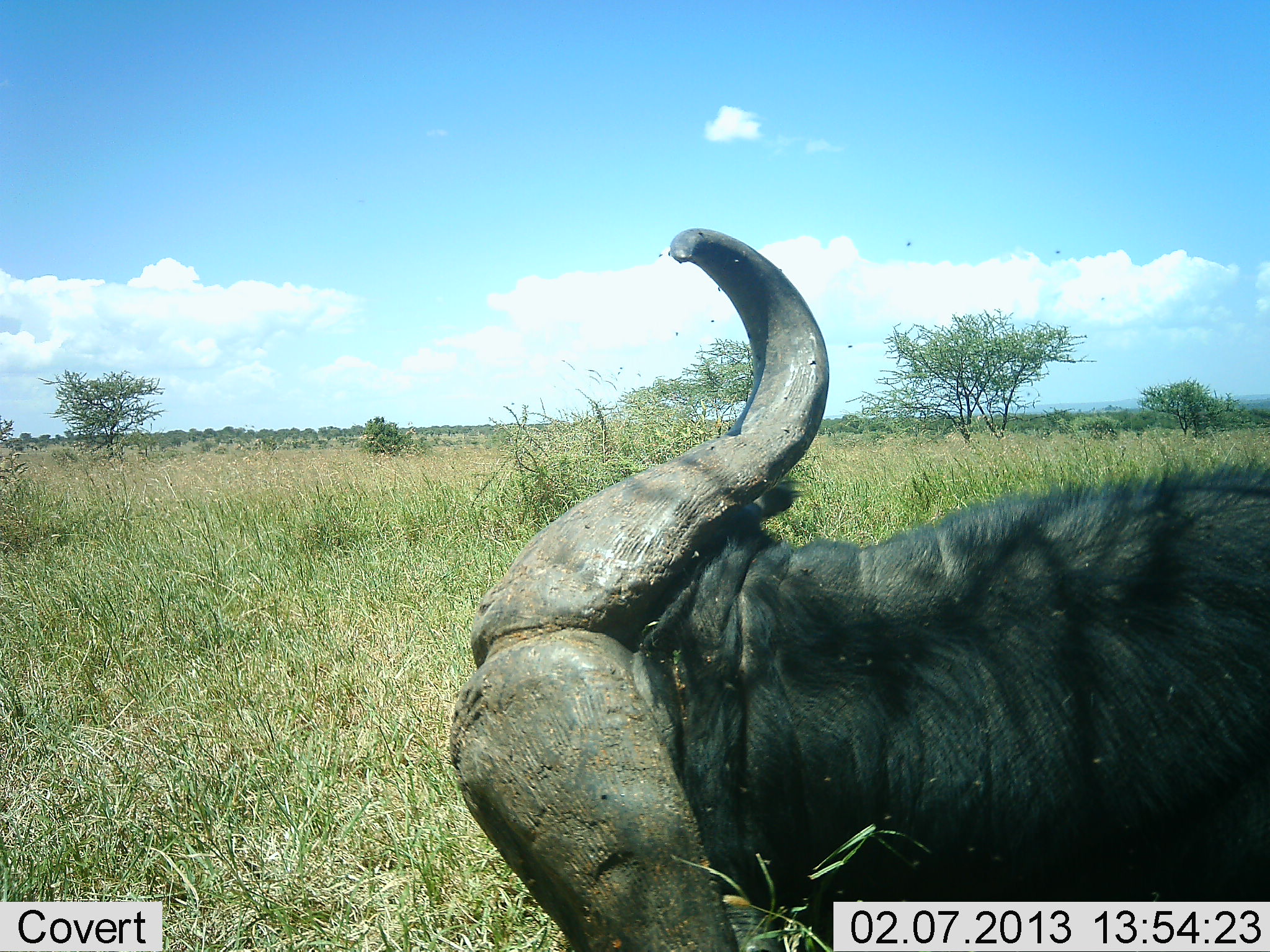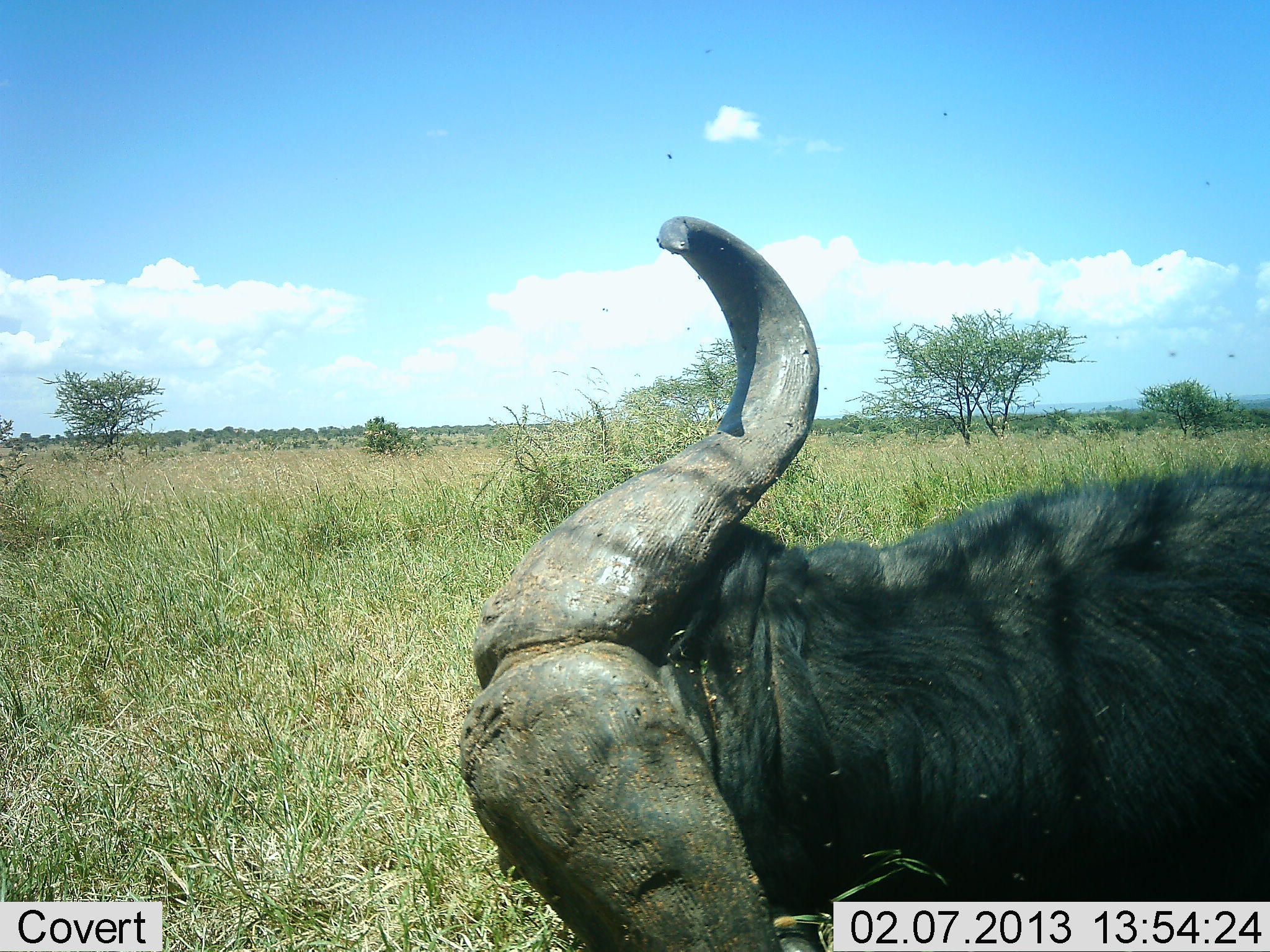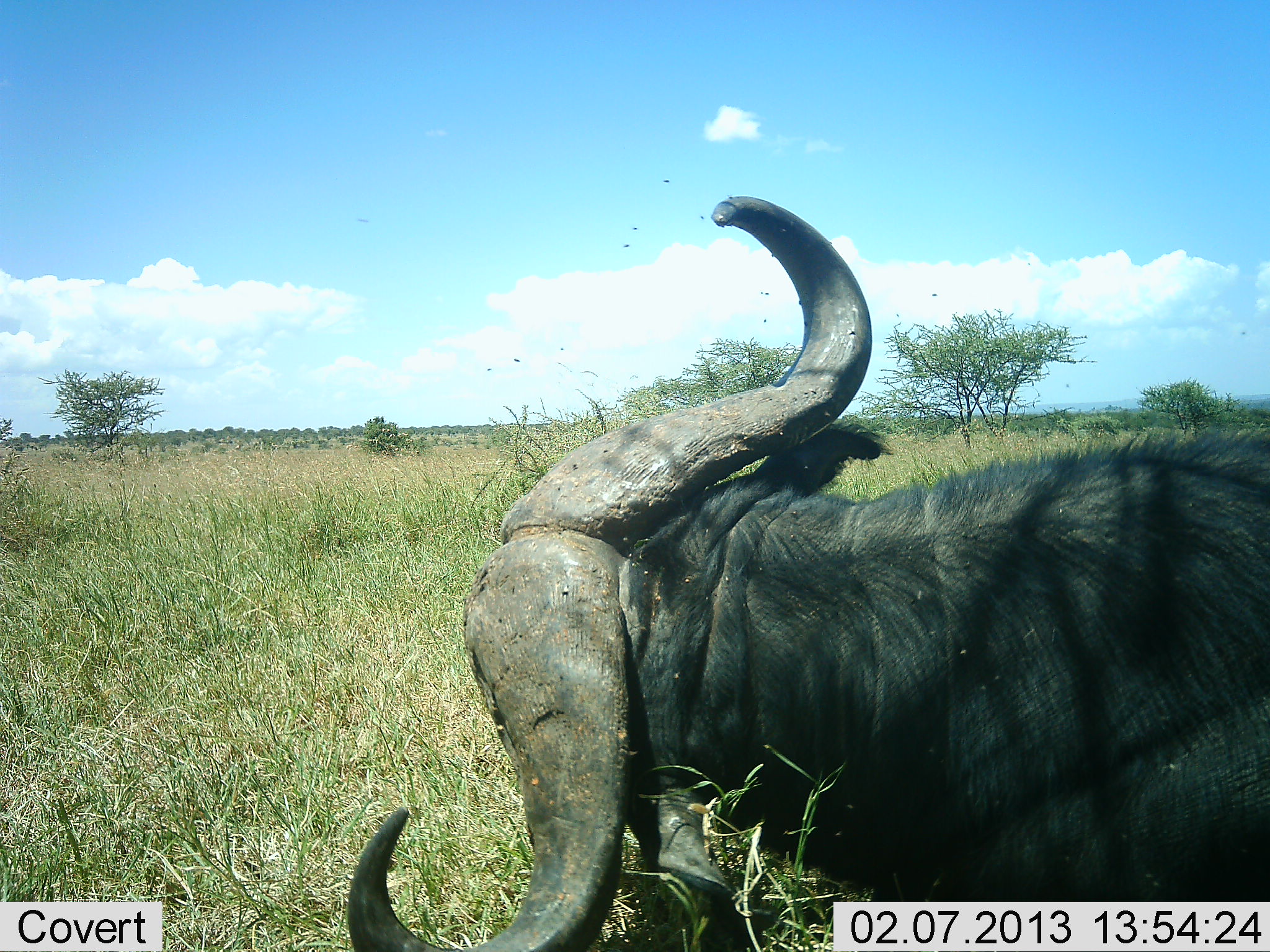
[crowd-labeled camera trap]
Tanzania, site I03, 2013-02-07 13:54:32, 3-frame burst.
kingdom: Animalia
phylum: Chordata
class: Mammalia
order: Artiodactyla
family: Bovidae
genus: Syncerus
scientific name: Syncerus caffer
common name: cape buffalo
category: buffalo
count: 1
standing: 26%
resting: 66%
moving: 6%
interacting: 9%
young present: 0%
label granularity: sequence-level